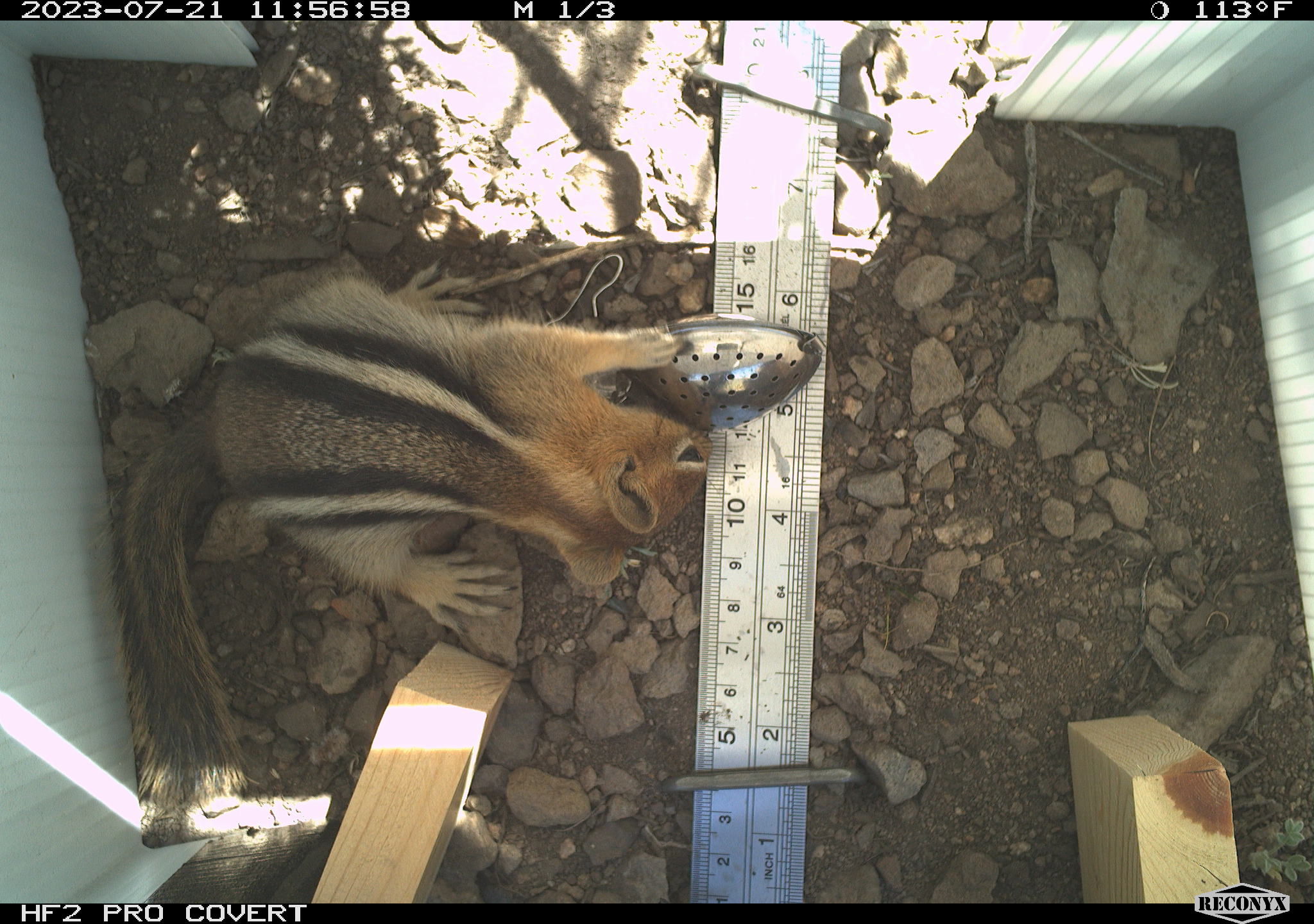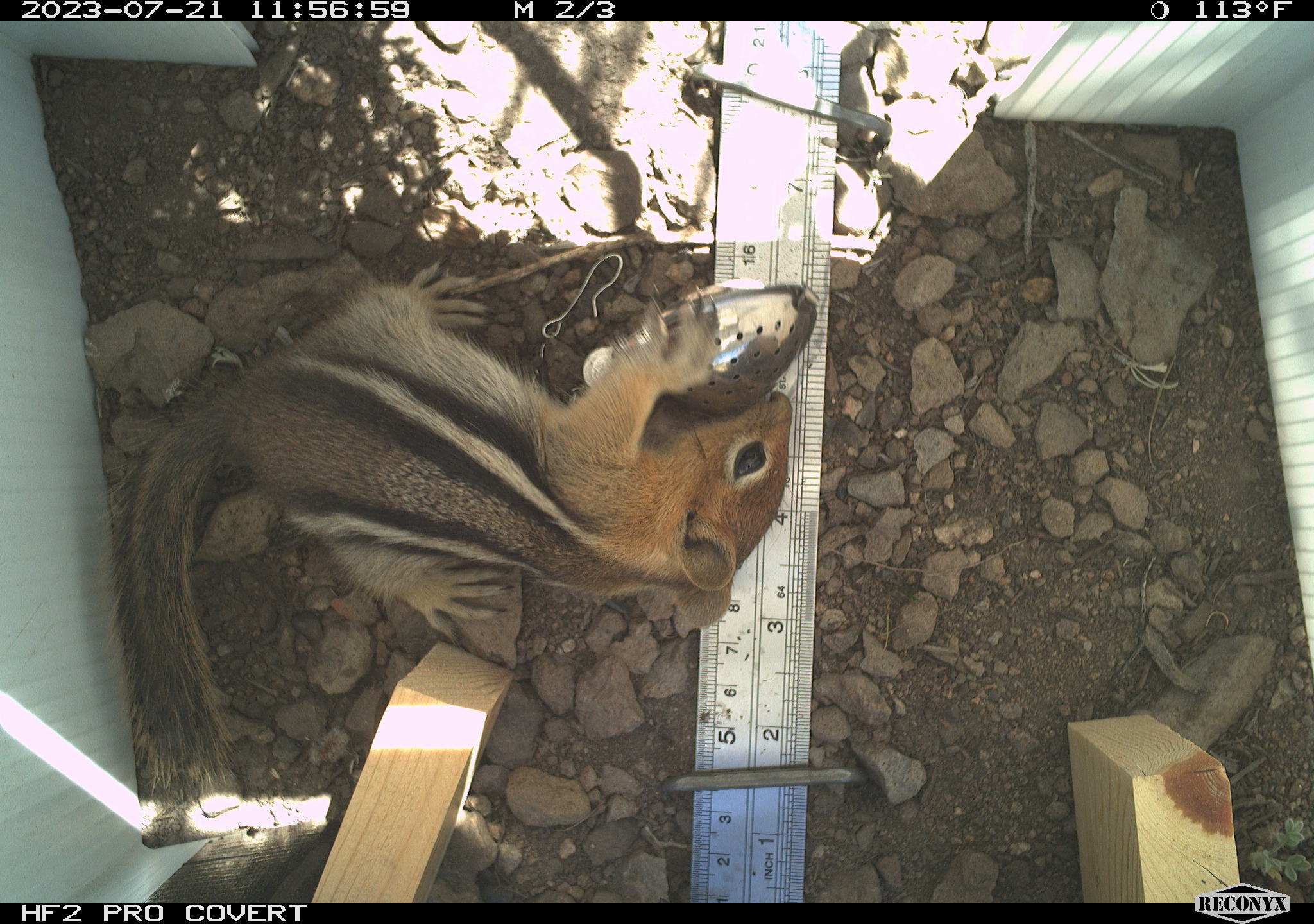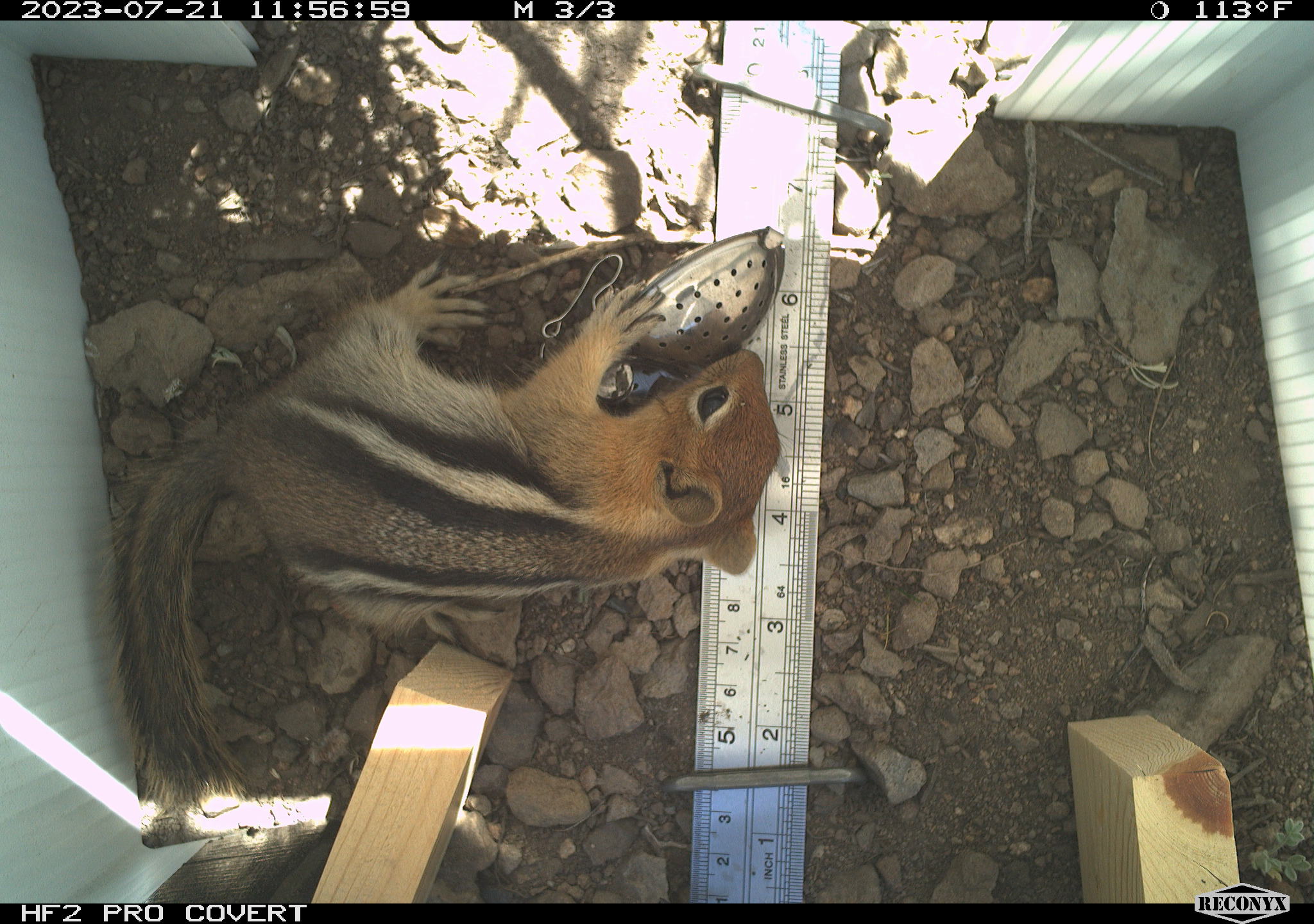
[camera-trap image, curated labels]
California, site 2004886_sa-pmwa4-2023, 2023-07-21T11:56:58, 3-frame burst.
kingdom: Animalia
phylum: Chordata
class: Mammalia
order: Rodentia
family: Sciuridae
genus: Callospermophilus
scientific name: Callospermophilus lateralis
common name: golden mantled ground squirrel